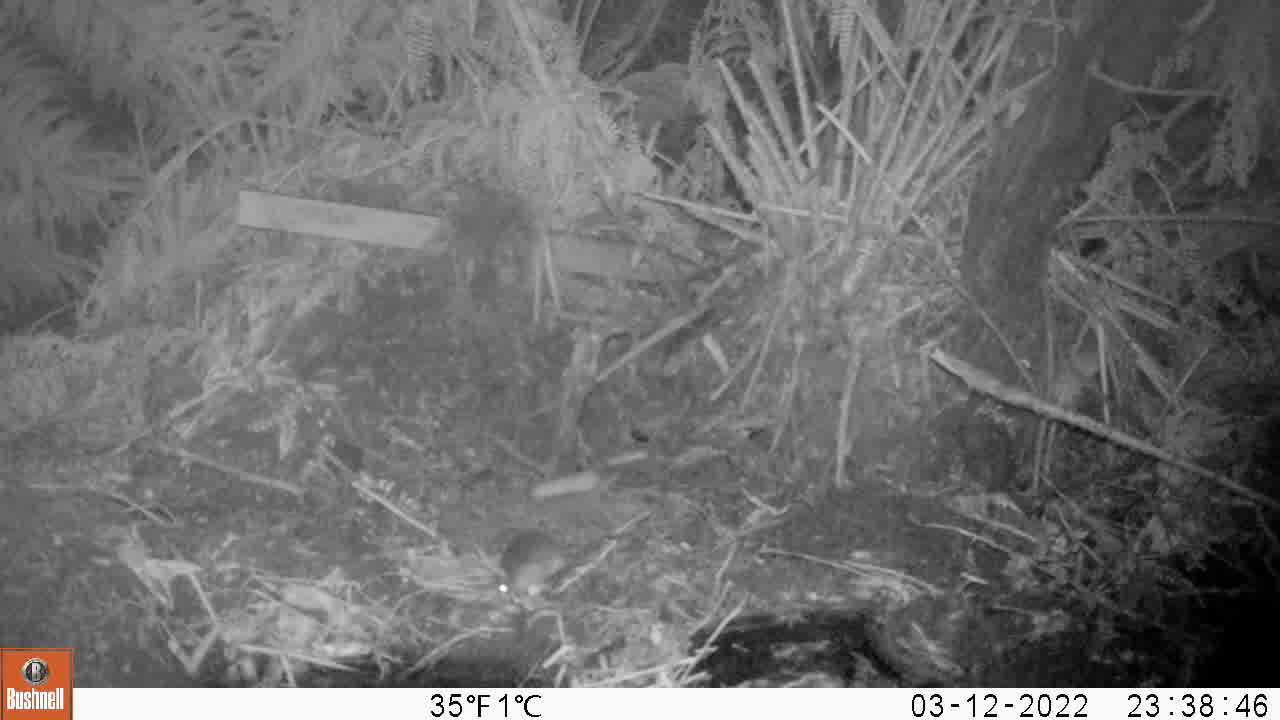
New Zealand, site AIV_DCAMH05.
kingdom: Animalia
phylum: Chordata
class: Mammalia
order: Rodentia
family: Muridae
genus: Mus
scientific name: Mus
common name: mouse